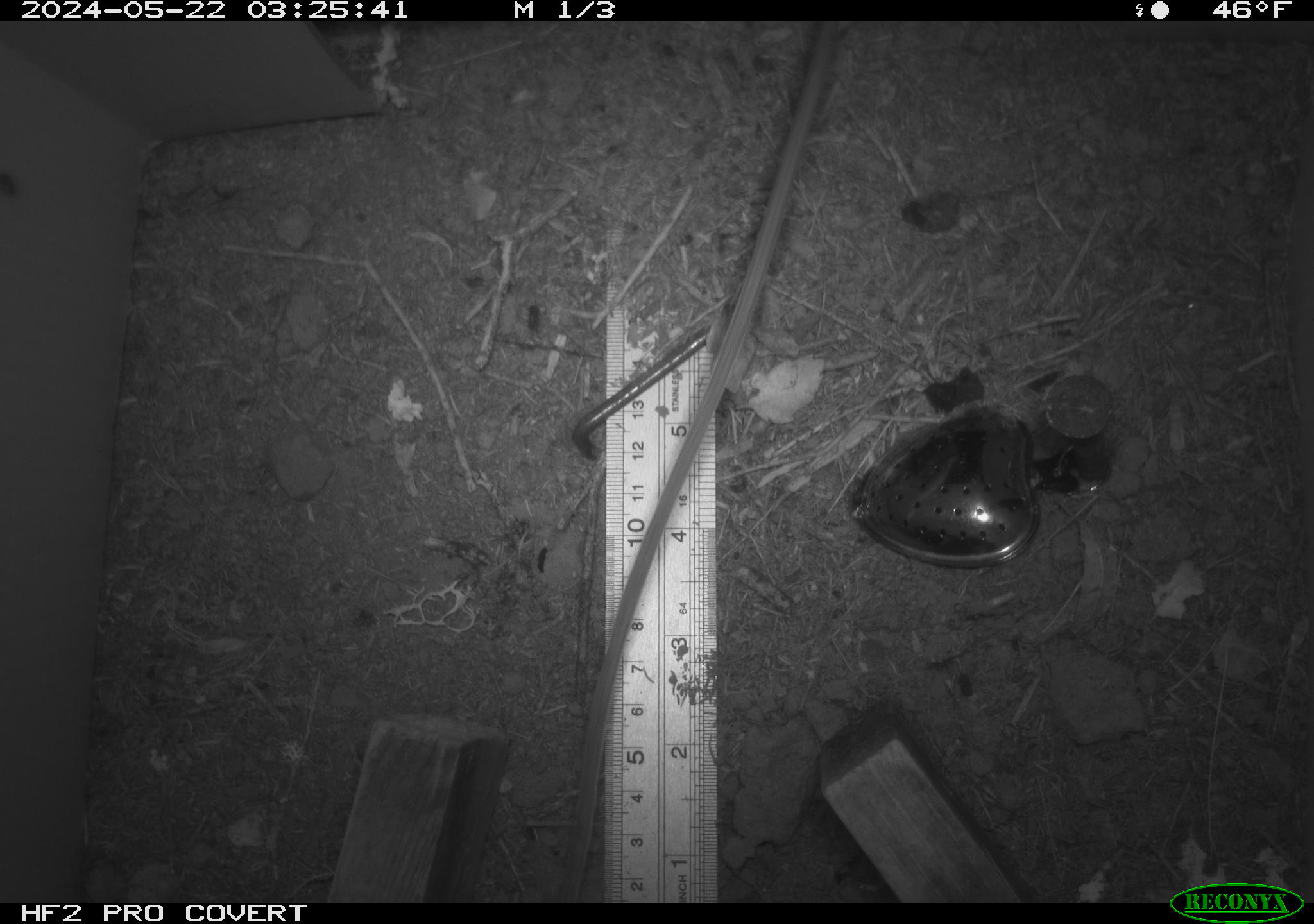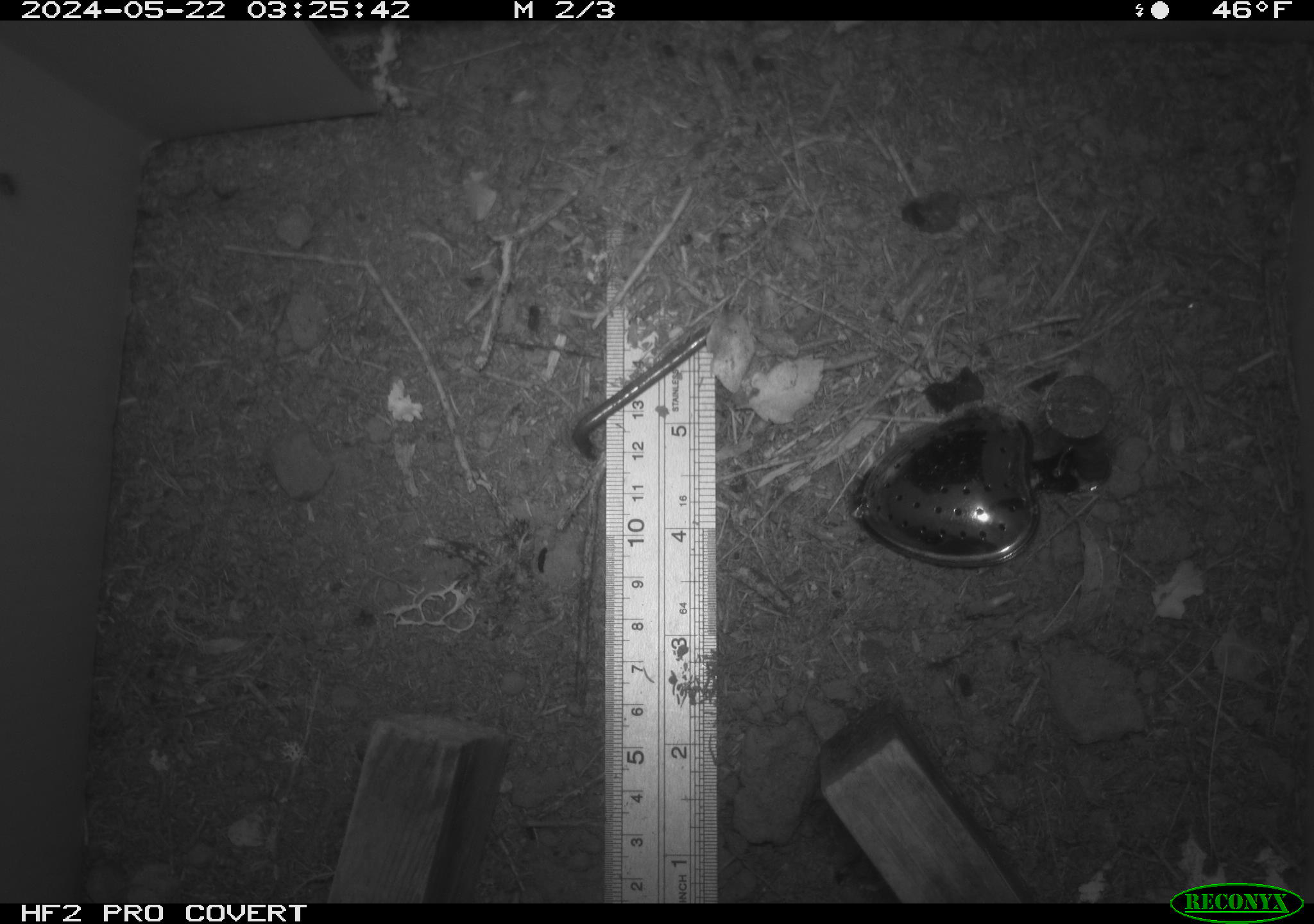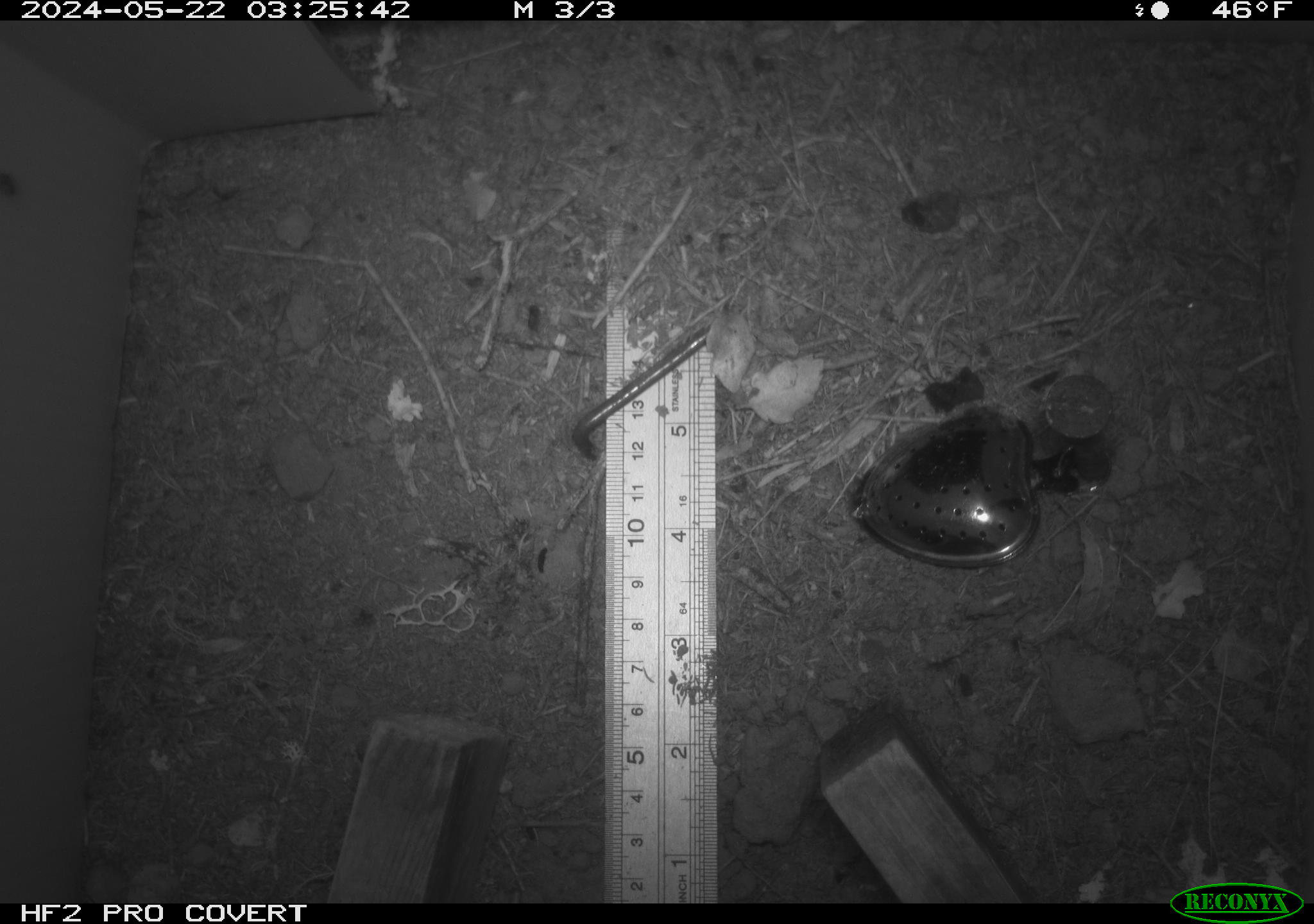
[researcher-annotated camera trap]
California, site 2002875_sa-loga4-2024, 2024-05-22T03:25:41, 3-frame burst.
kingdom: Animalia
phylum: Chordata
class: Mammalia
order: Rodentia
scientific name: Rodentia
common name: mouse species